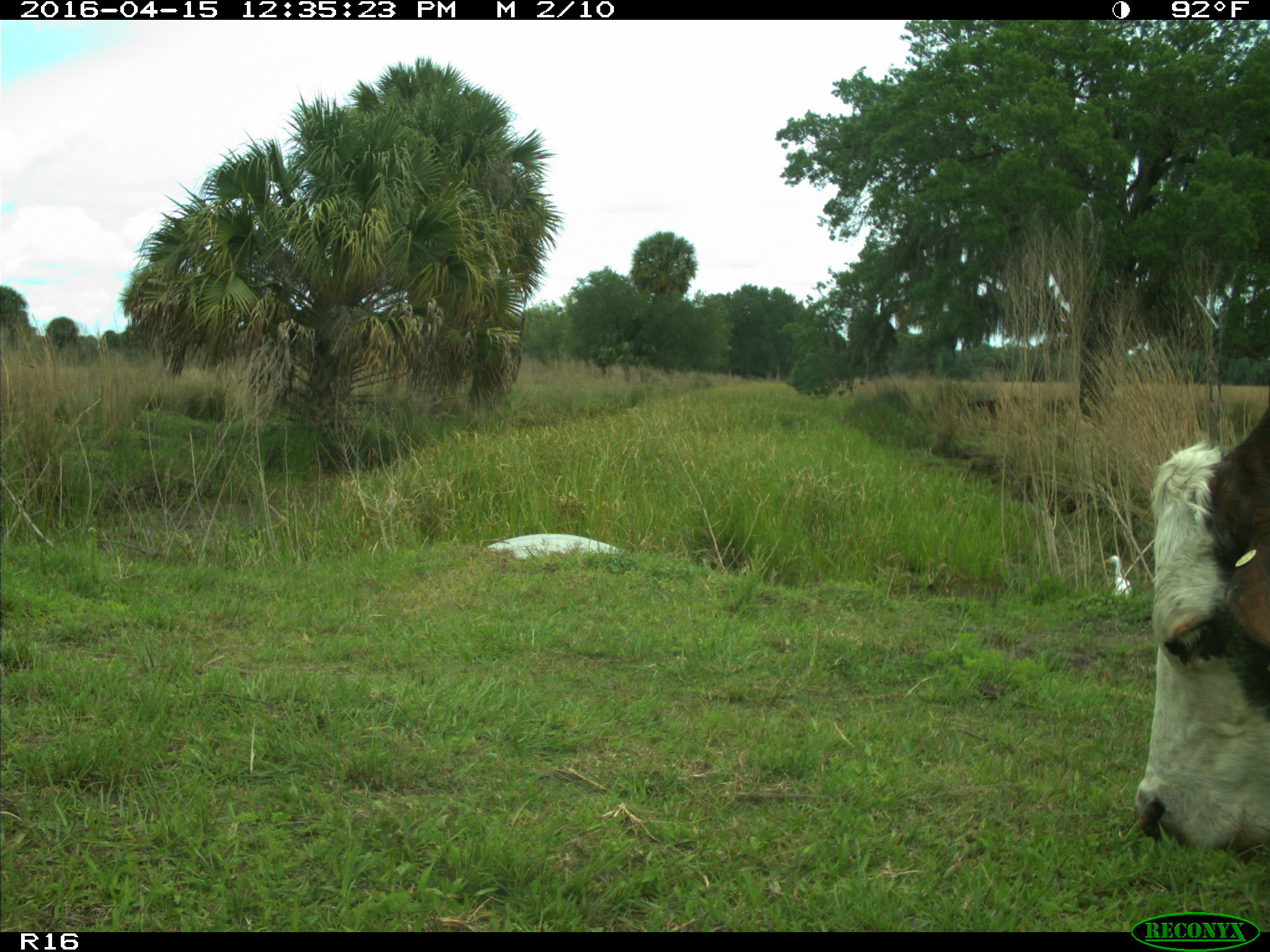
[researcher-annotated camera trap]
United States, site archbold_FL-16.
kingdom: Animalia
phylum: Chordata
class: Mammalia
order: Artiodactyla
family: Bovidae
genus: Bos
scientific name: Bos taurus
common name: domestic cow